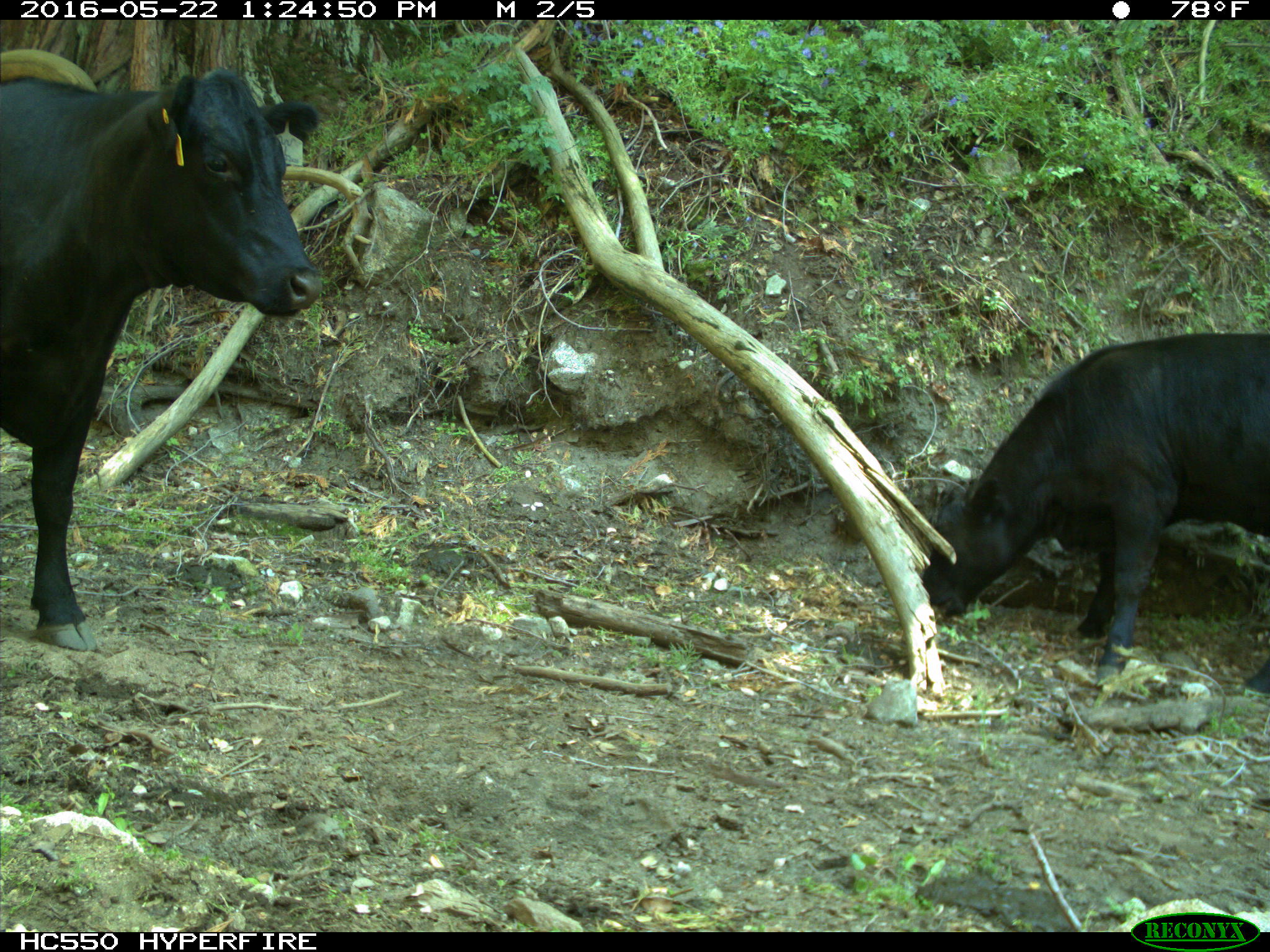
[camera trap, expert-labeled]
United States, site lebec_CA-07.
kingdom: Animalia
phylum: Chordata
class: Mammalia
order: Artiodactyla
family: Bovidae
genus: Bos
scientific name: Bos taurus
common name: domestic cow